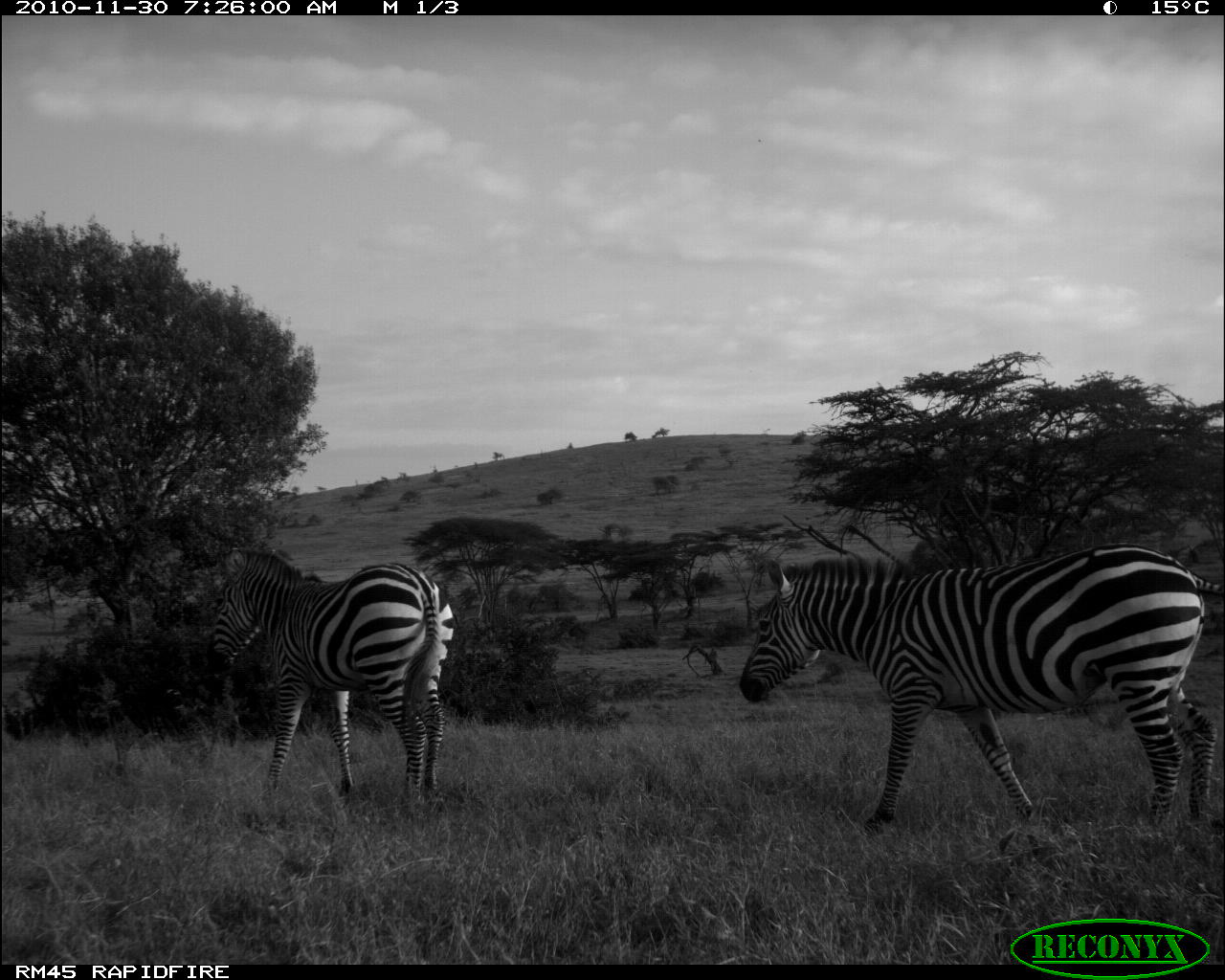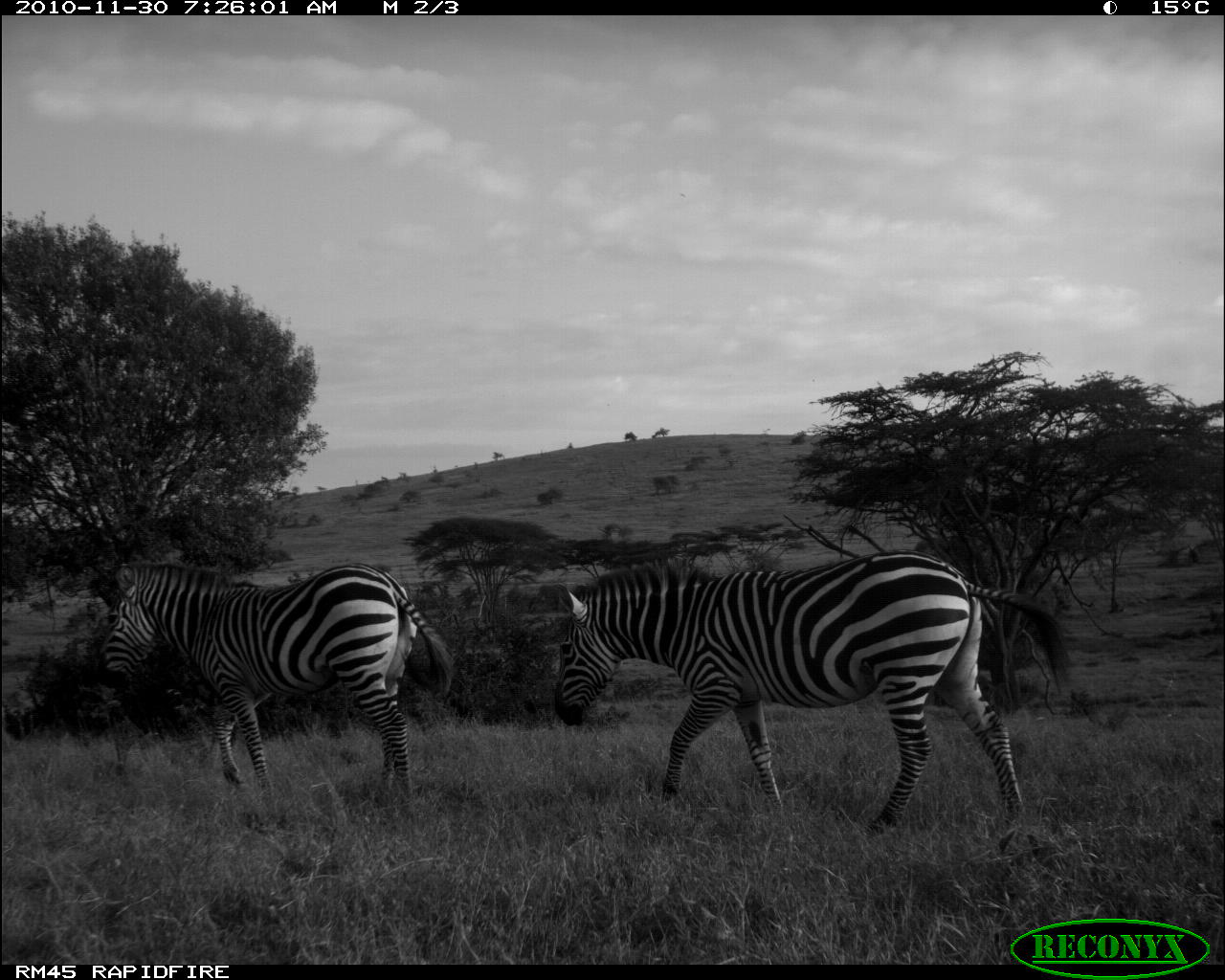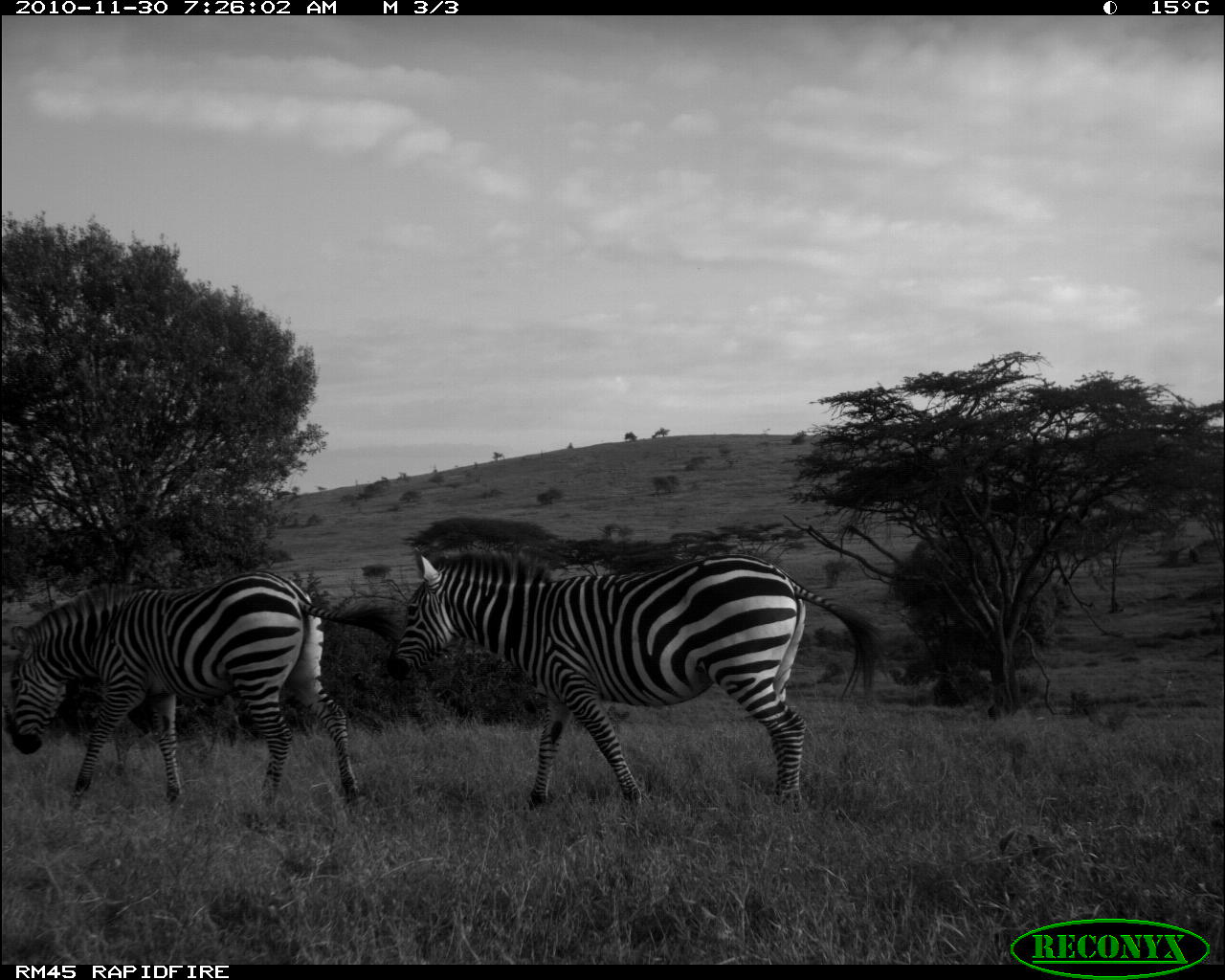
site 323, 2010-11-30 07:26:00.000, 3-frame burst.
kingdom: Animalia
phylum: Chordata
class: Mammalia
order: Perissodactyla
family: Equidae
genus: Equus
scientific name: Equus quagga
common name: plains zebra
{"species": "Equus quagga (plains zebra)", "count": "2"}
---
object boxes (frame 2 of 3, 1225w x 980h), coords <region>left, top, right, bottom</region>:
equus quagga: <region>543, 544, 1072, 834</region>; <region>95, 552, 456, 804</region>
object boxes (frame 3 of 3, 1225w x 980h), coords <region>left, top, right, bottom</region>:
equus quagga: <region>379, 538, 900, 809</region>; <region>0, 563, 404, 804</region>